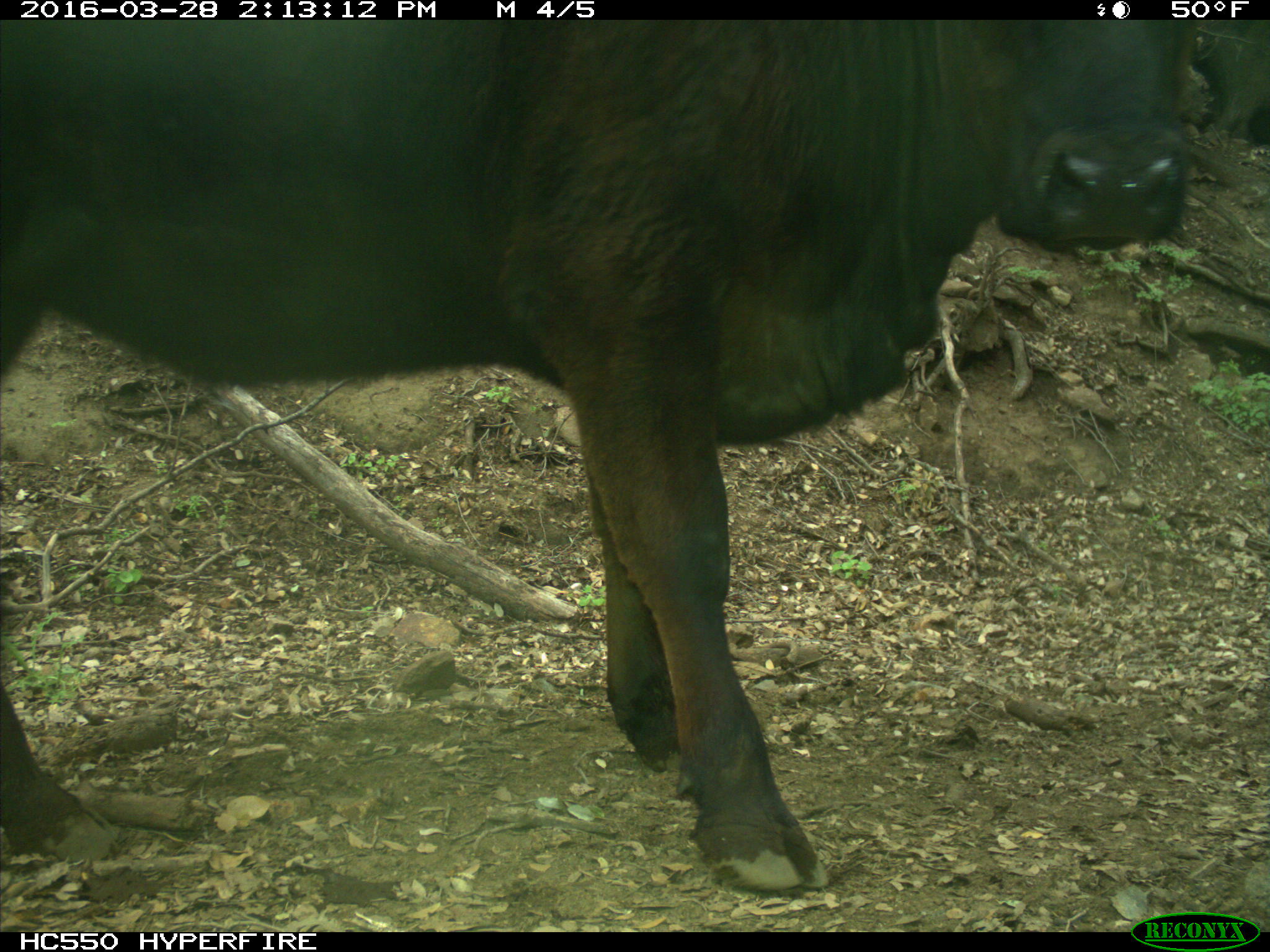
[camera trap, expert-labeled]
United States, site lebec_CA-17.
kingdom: Animalia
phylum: Chordata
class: Mammalia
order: Artiodactyla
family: Bovidae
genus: Bos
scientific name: Bos taurus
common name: domestic cow